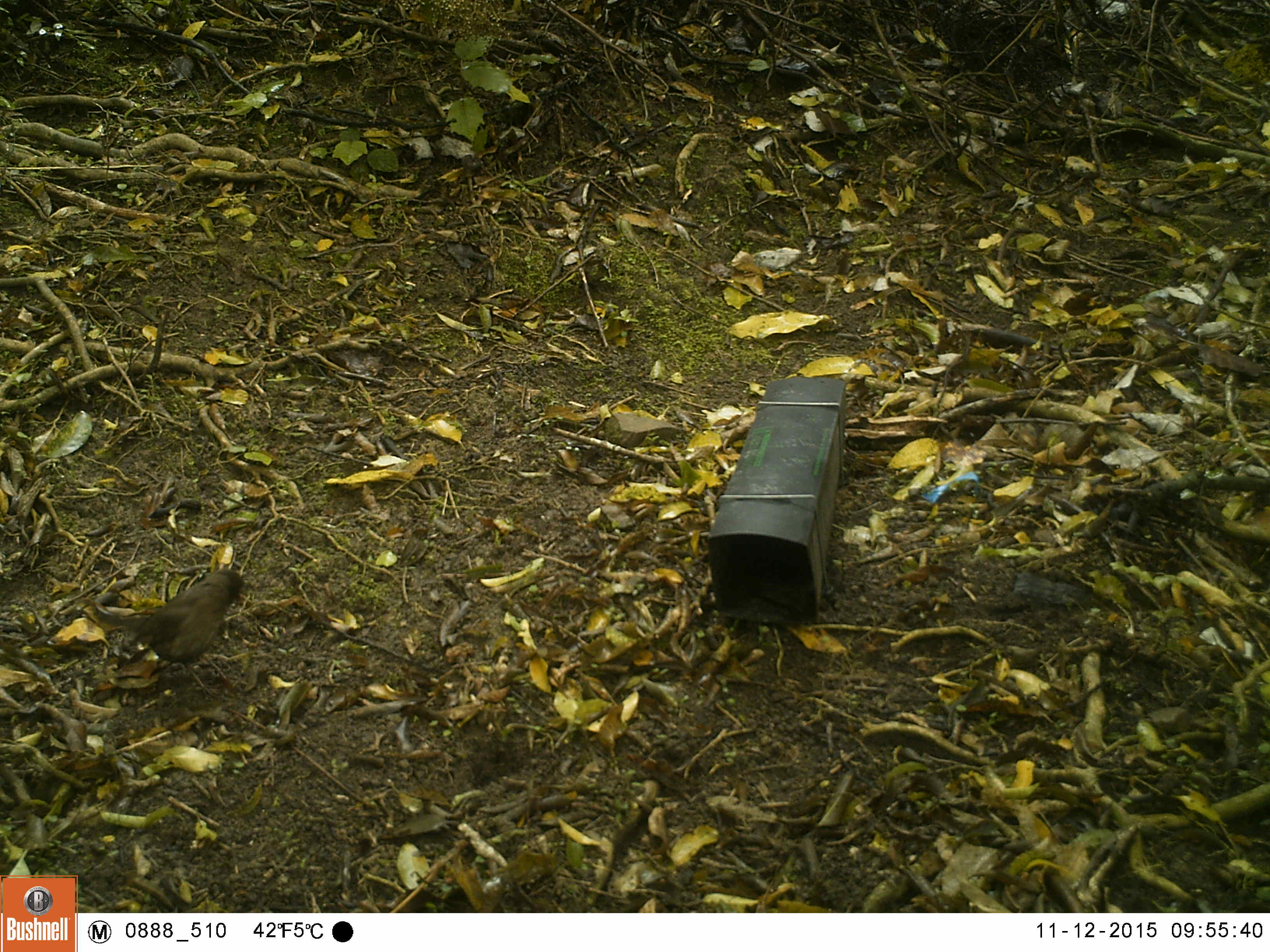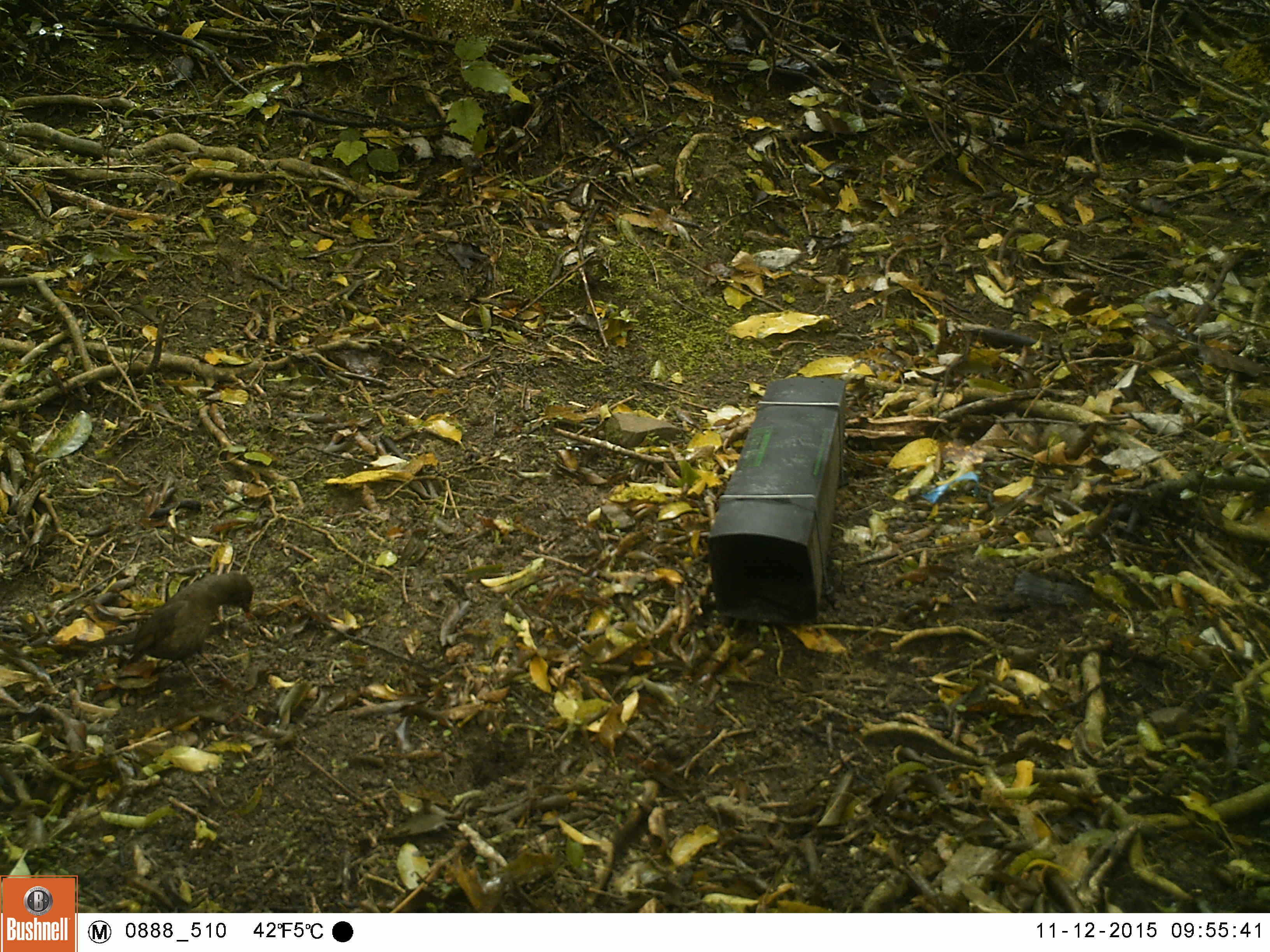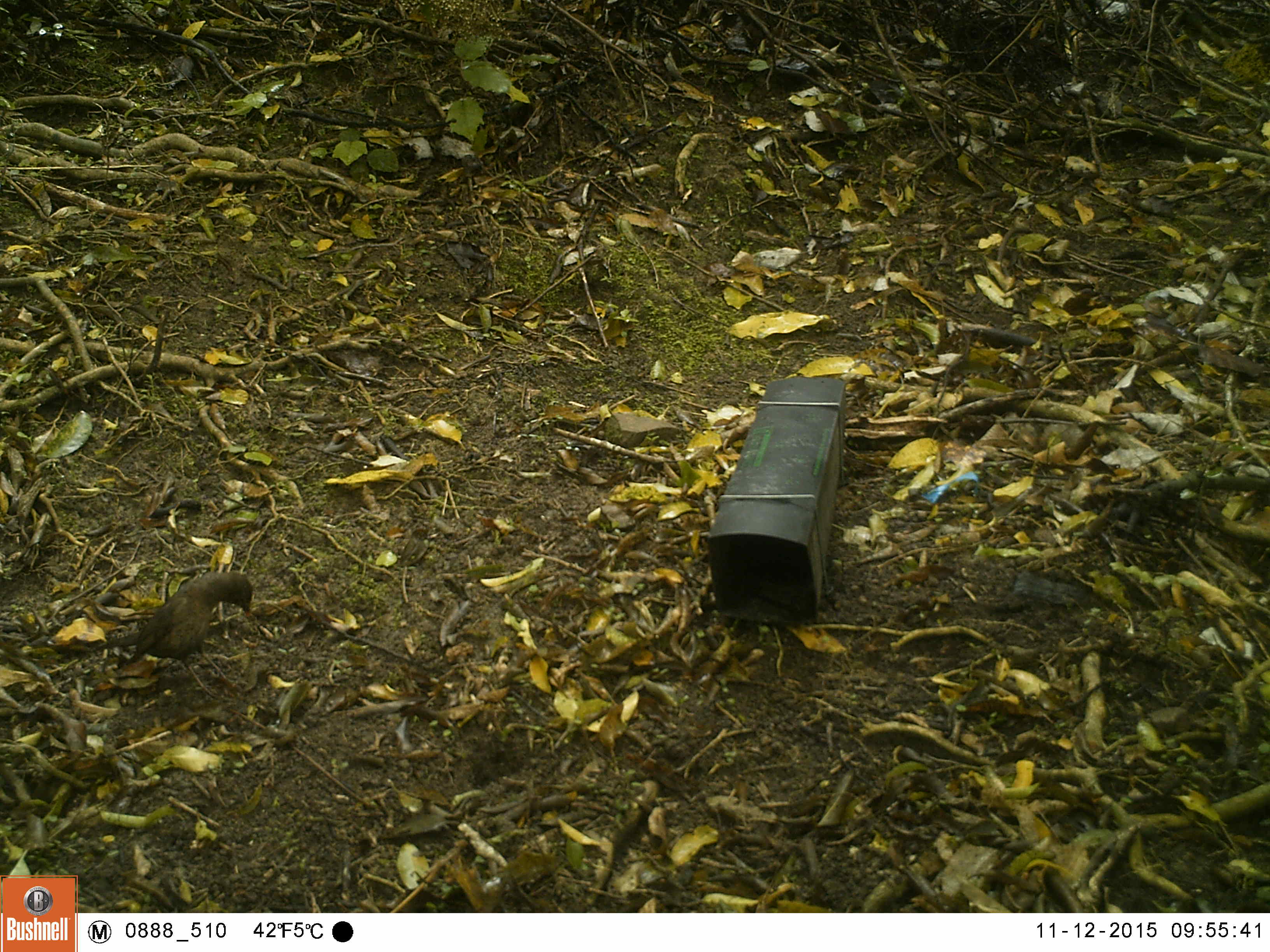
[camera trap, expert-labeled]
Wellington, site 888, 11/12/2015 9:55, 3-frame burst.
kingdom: Animalia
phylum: Chordata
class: Aves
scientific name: Aves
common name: bird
Bird (Aves).